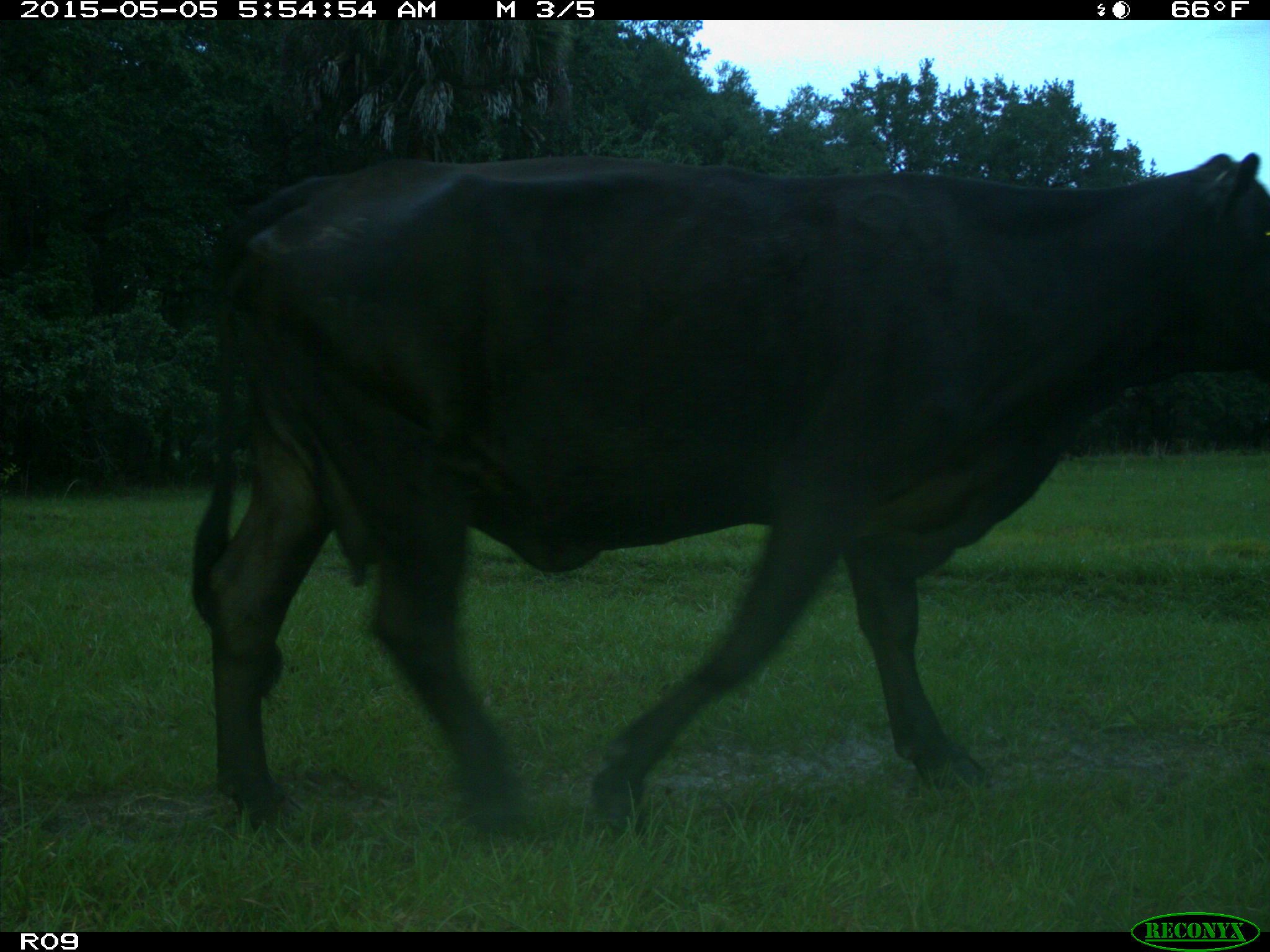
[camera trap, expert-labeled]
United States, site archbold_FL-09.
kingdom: Animalia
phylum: Chordata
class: Mammalia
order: Artiodactyla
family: Bovidae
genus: Bos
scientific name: Bos taurus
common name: domestic cow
Bos taurus (domestic cow).